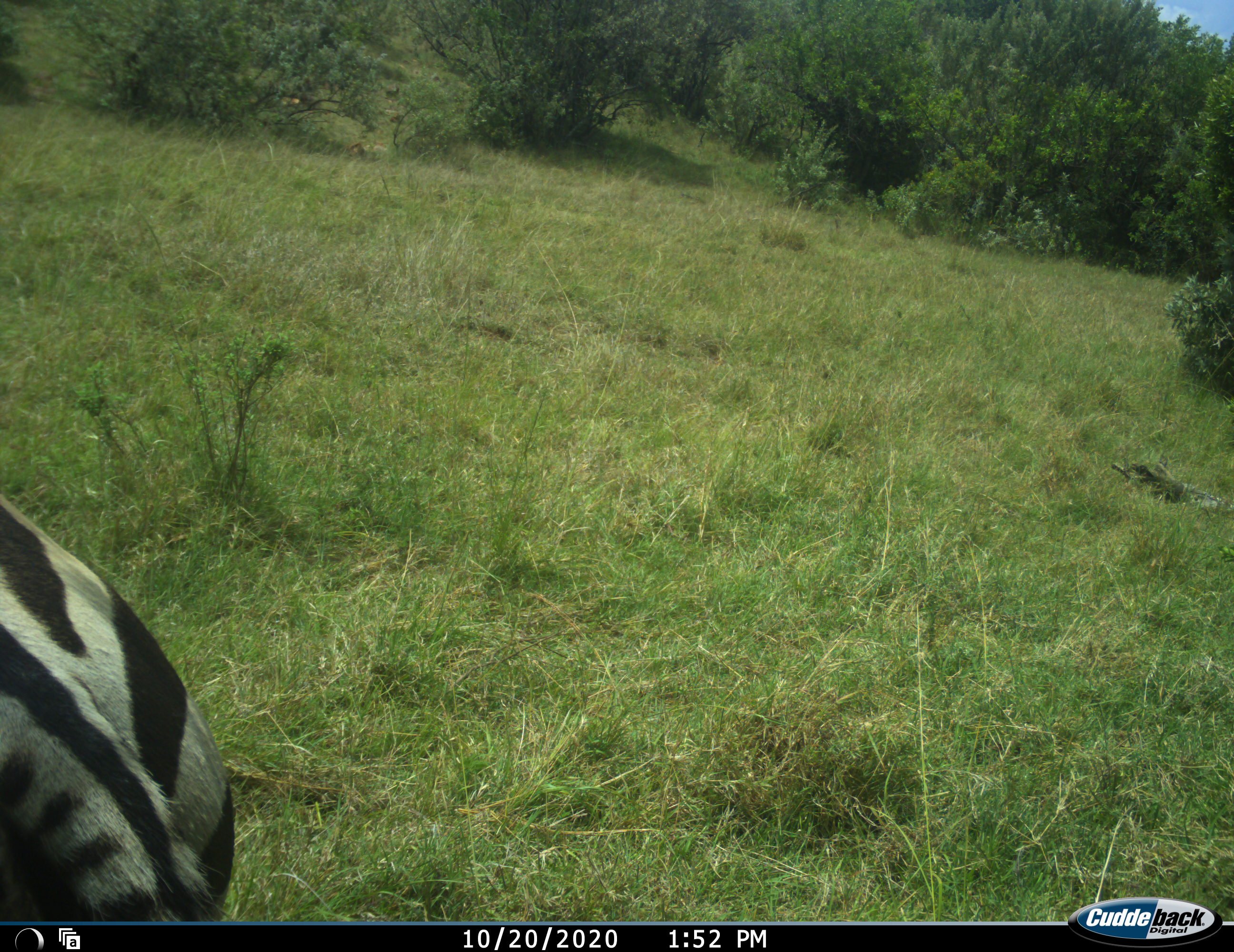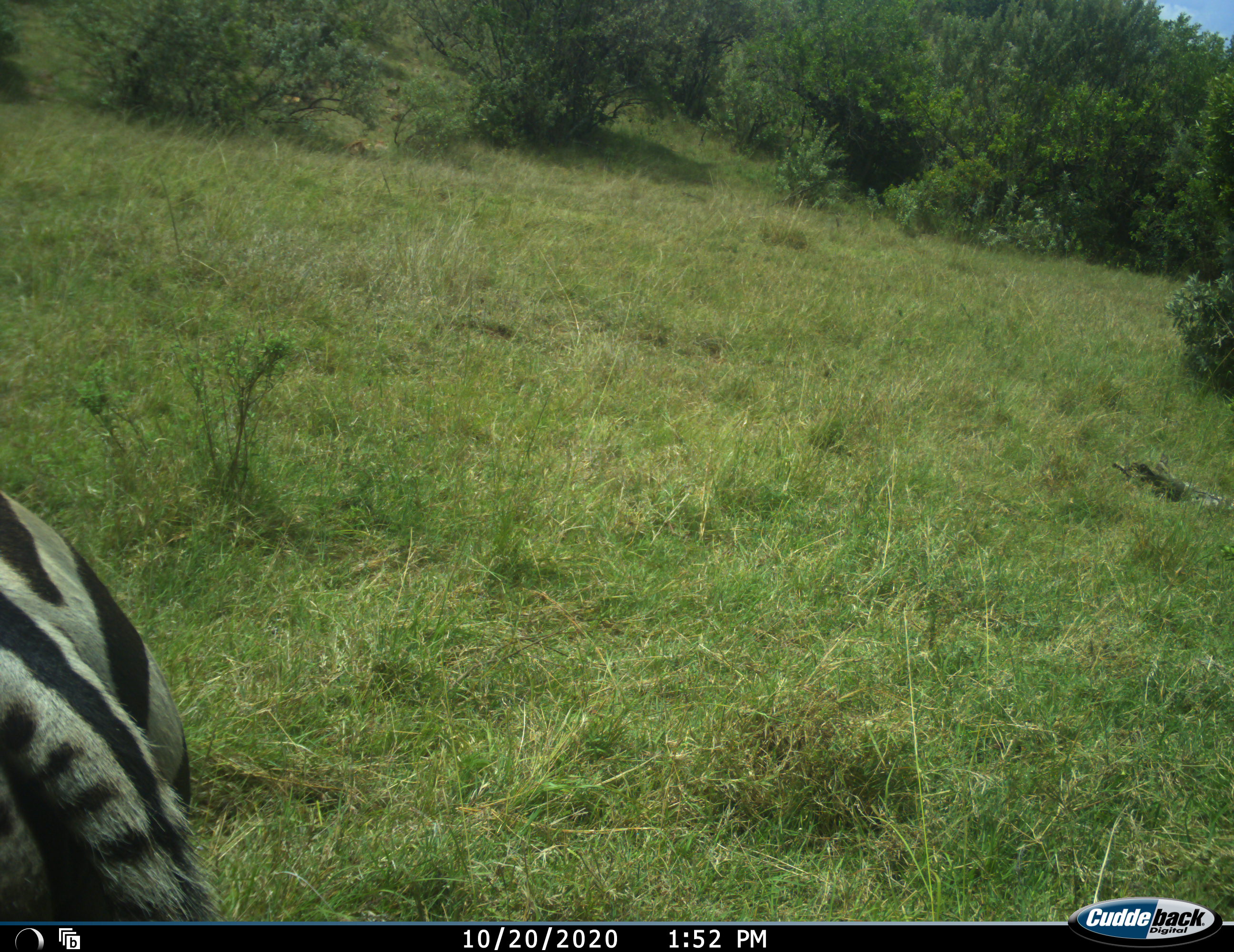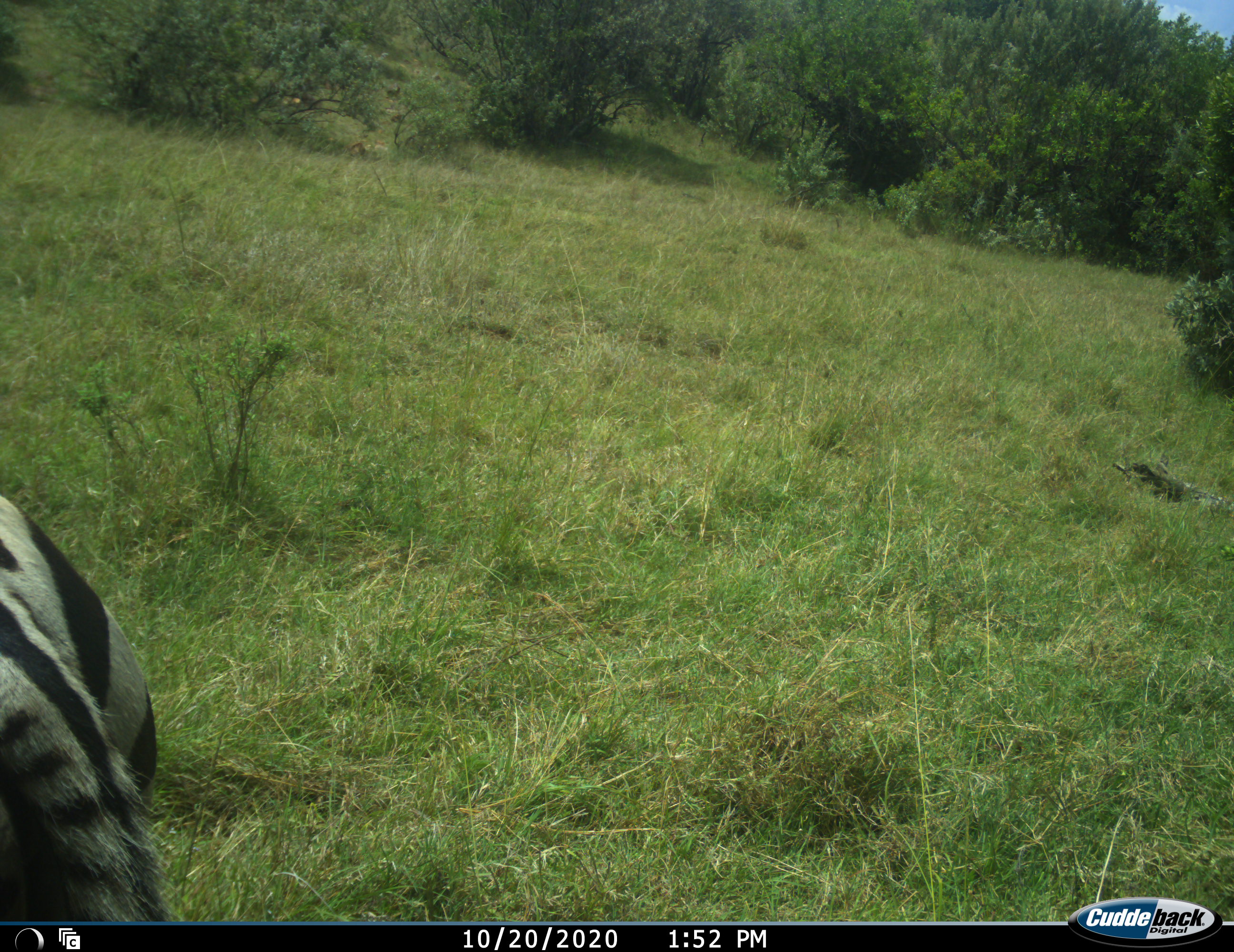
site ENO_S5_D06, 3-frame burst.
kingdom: Animalia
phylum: Chordata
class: Mammalia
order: Perissodactyla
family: Equidae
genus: Equus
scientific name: Equus quagga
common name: plains zebra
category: zebraplains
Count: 1.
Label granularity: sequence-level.